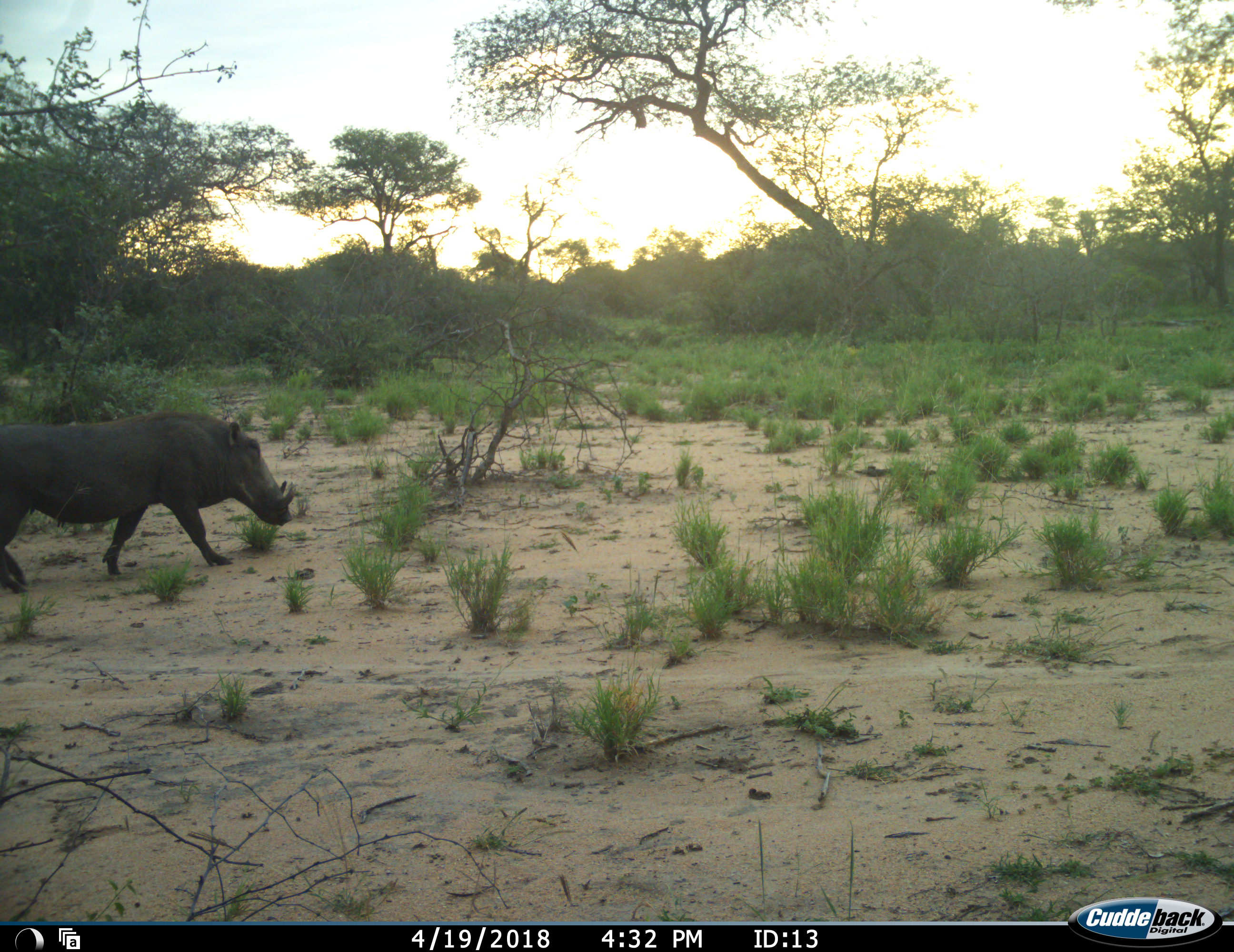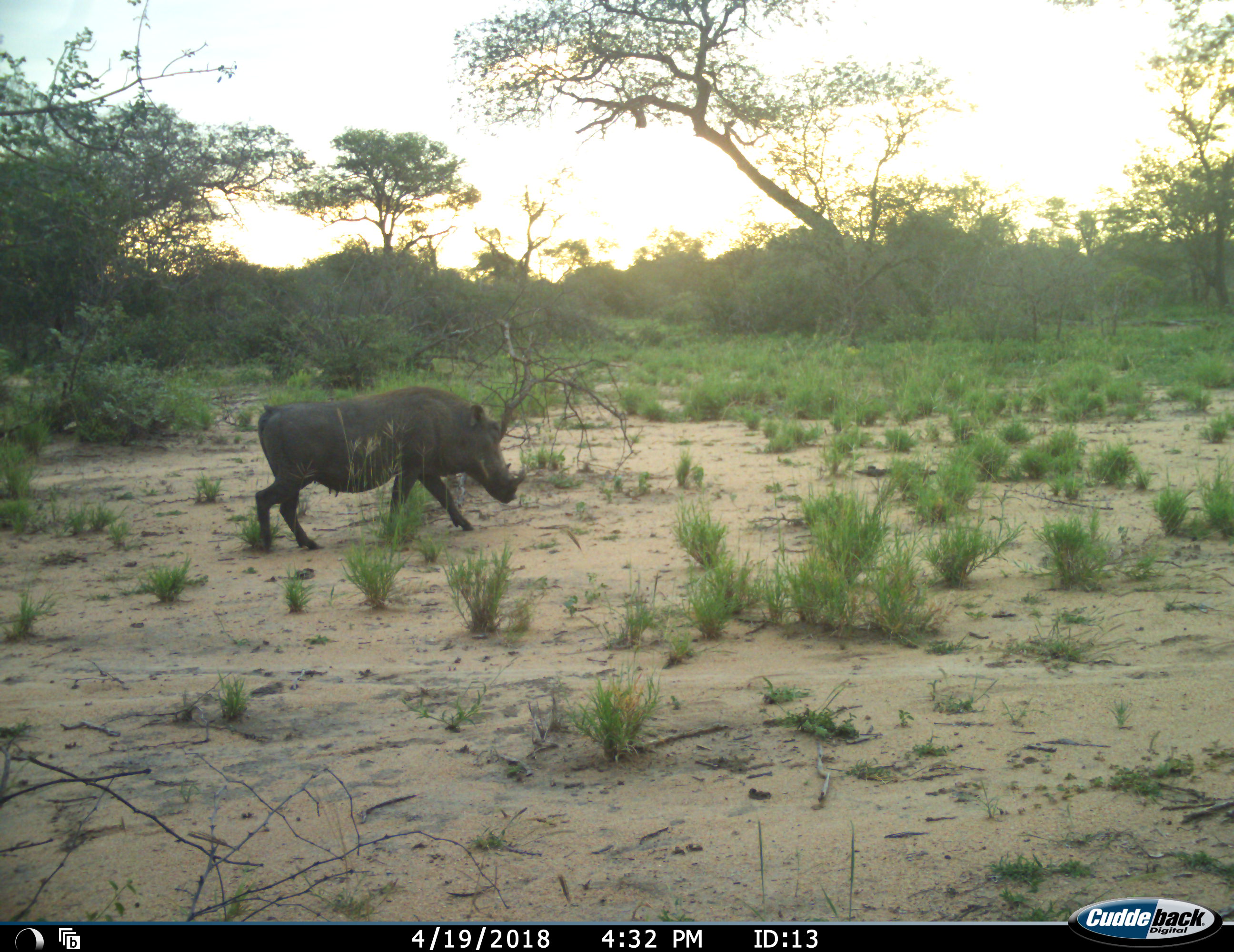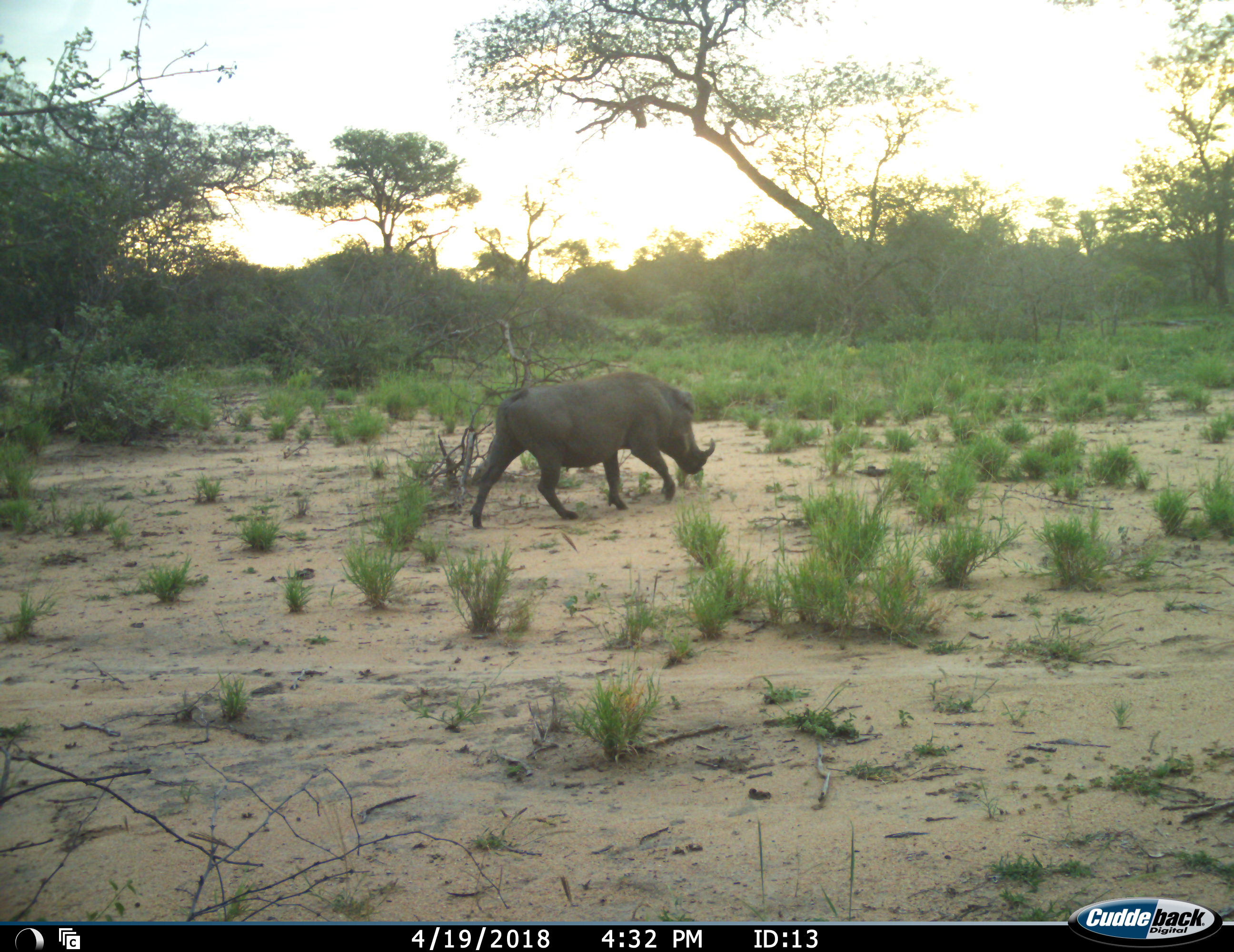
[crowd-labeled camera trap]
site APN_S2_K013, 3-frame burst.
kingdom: Animalia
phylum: Chordata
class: Mammalia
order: Artiodactyla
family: Suidae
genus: Phacochoerus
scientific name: Phacochoerus africanus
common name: warthog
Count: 1.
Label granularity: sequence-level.